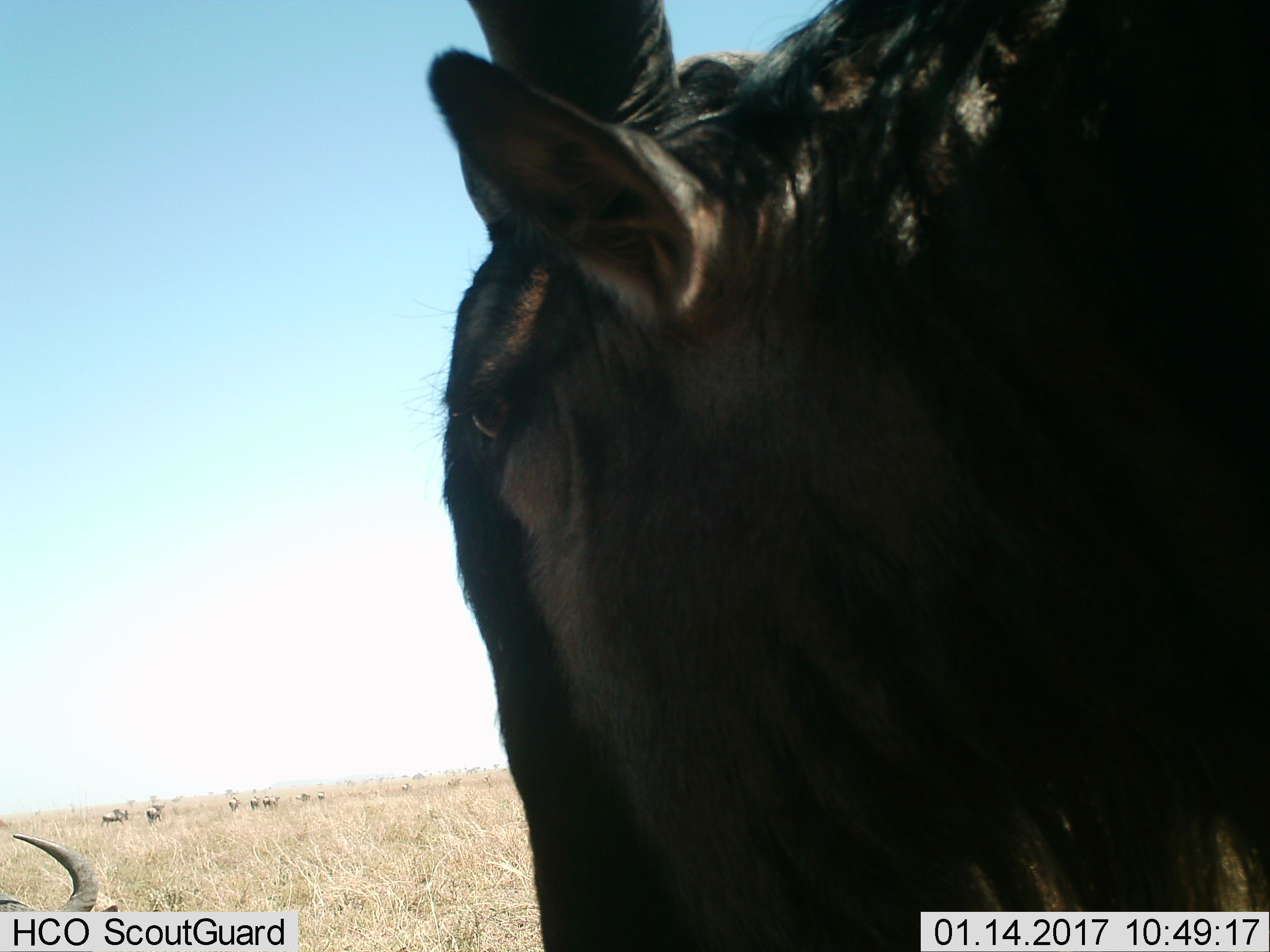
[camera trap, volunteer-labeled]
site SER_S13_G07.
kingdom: Animalia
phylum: Chordata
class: Mammalia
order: Artiodactyla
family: Bovidae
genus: Connochaetes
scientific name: Connochaetes taurinus taurinus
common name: blue wildebeest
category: wildebeestblue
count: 11-50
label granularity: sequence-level